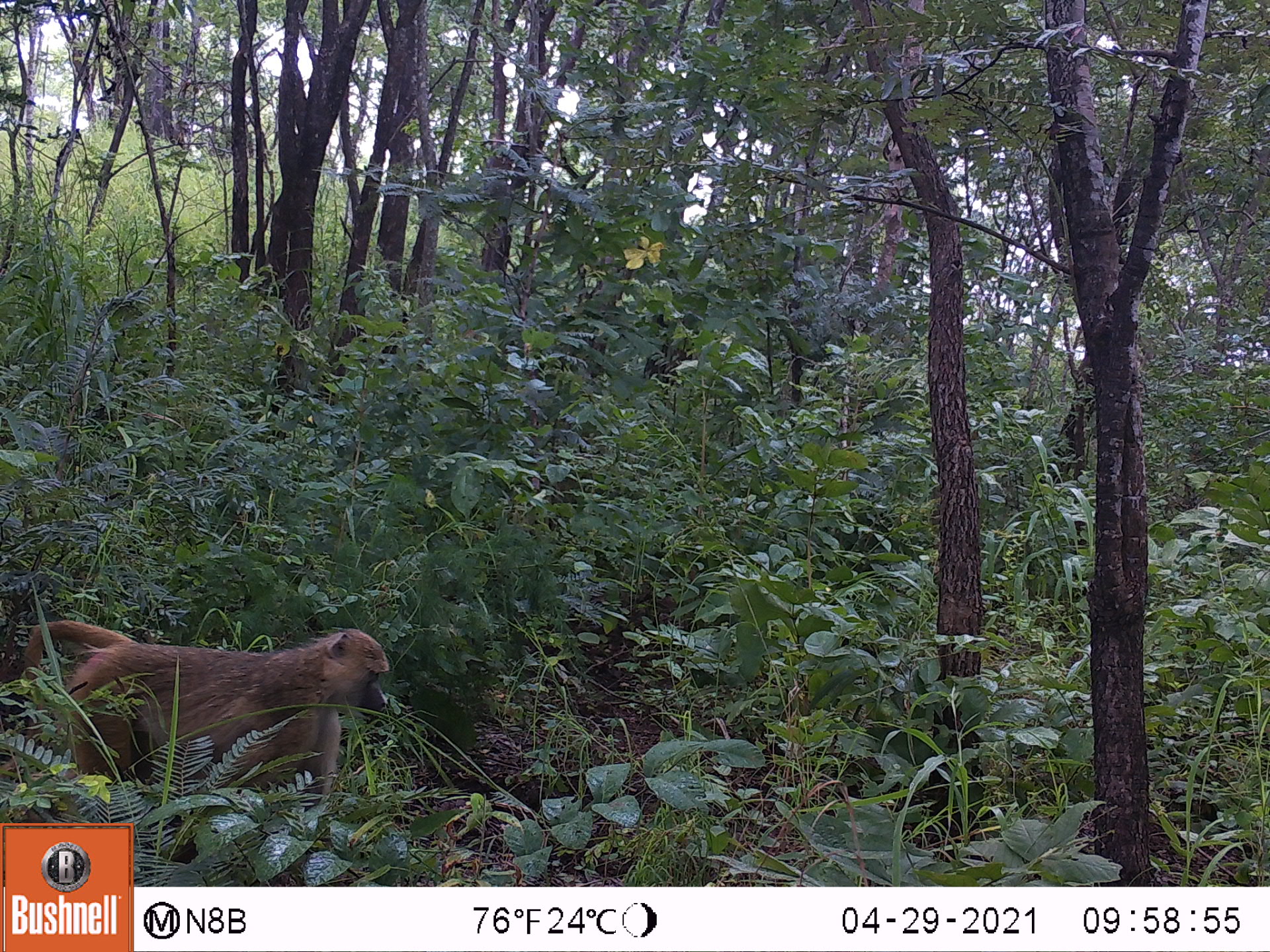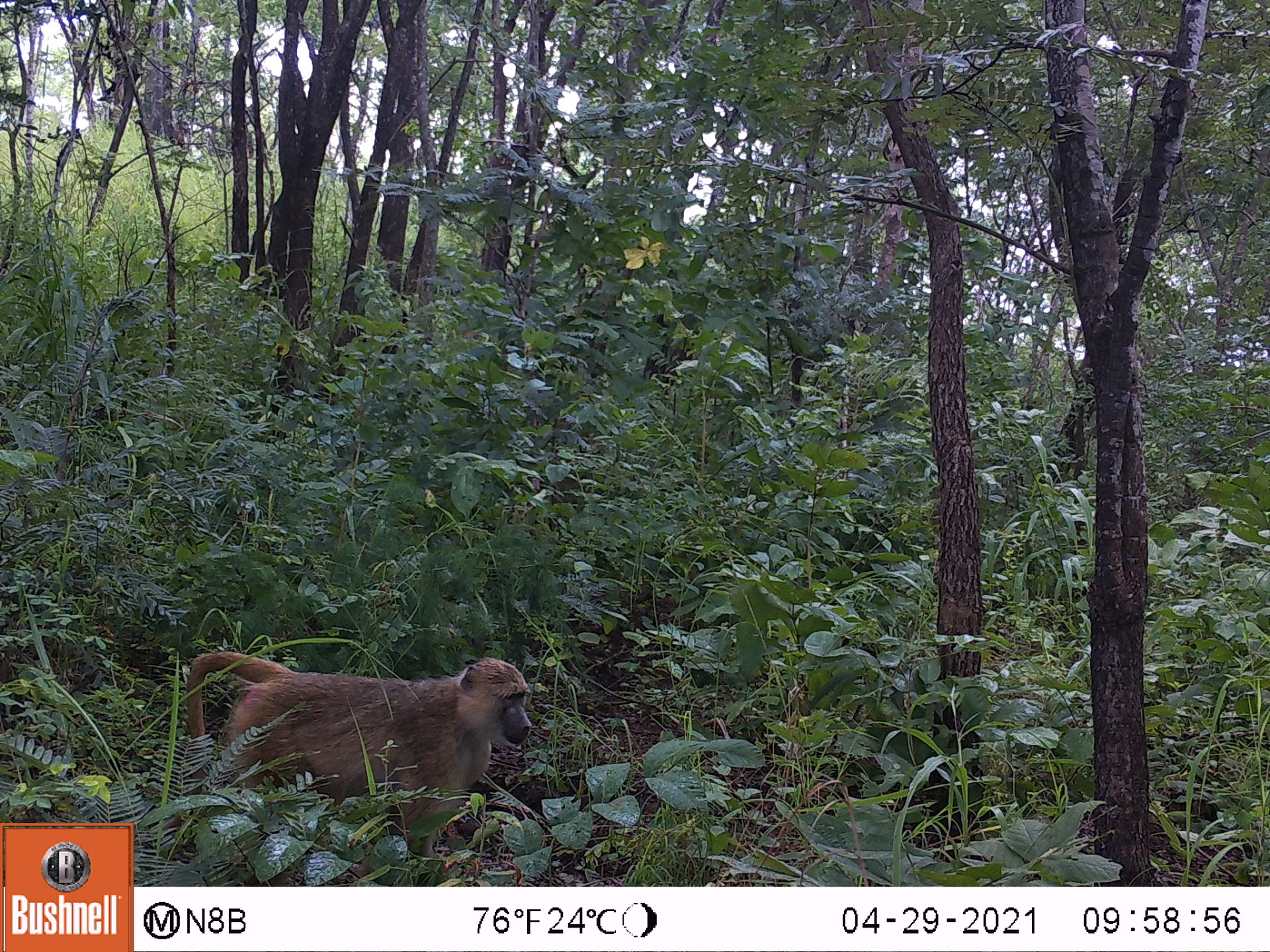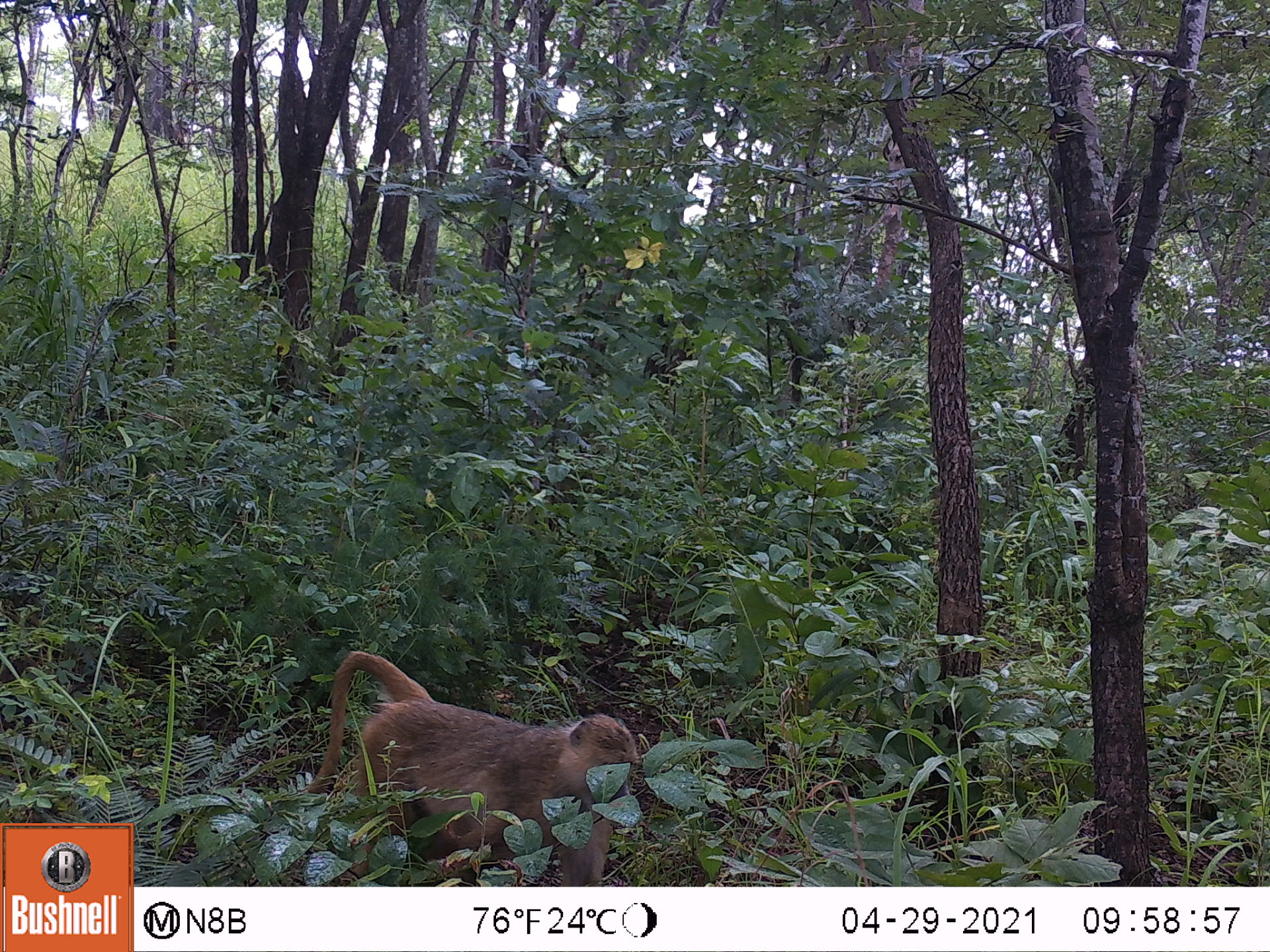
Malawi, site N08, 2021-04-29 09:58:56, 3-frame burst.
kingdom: Animalia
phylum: Chordata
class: Mammalia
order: Primates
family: Cercopithecidae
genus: Papio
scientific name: Papio cynocephalus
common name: yellow baboon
Yellow baboon (Papio cynocephalus), count 1.